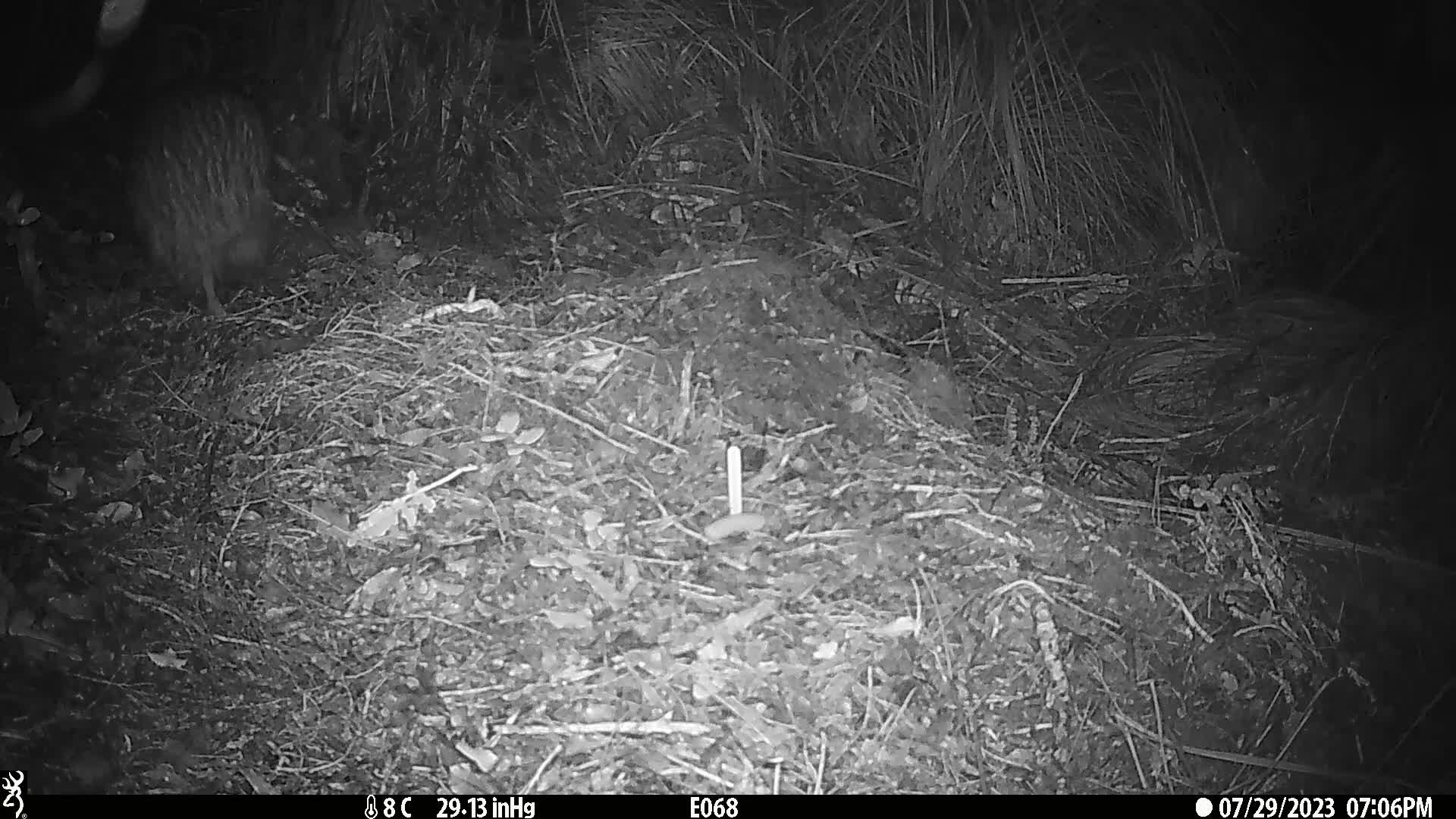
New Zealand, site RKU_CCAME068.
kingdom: Animalia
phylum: Chordata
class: Aves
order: Apterygiformes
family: Apterygidae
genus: Apteryx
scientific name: Apteryx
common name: kiwi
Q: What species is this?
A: Kiwi (Apteryx).